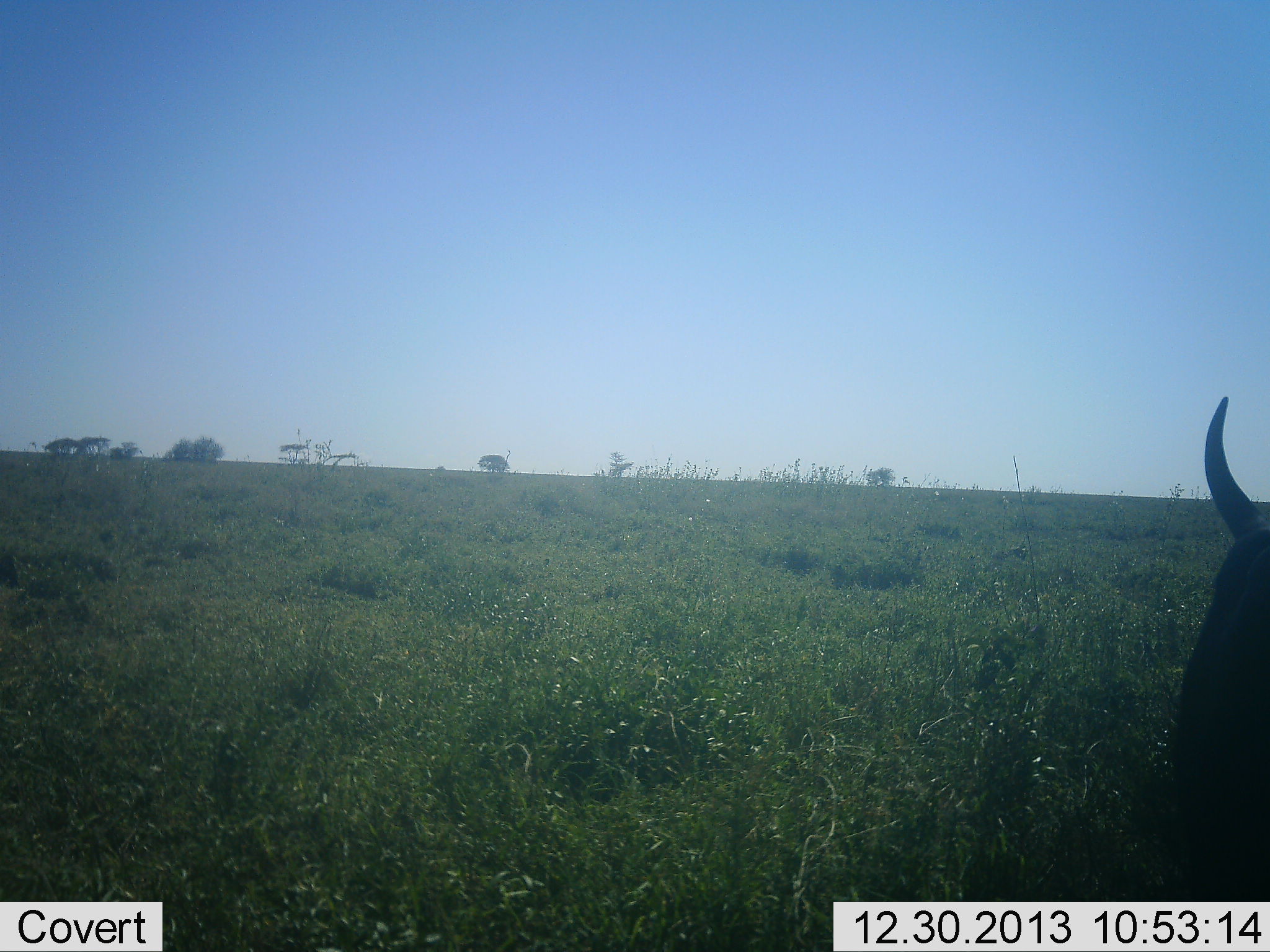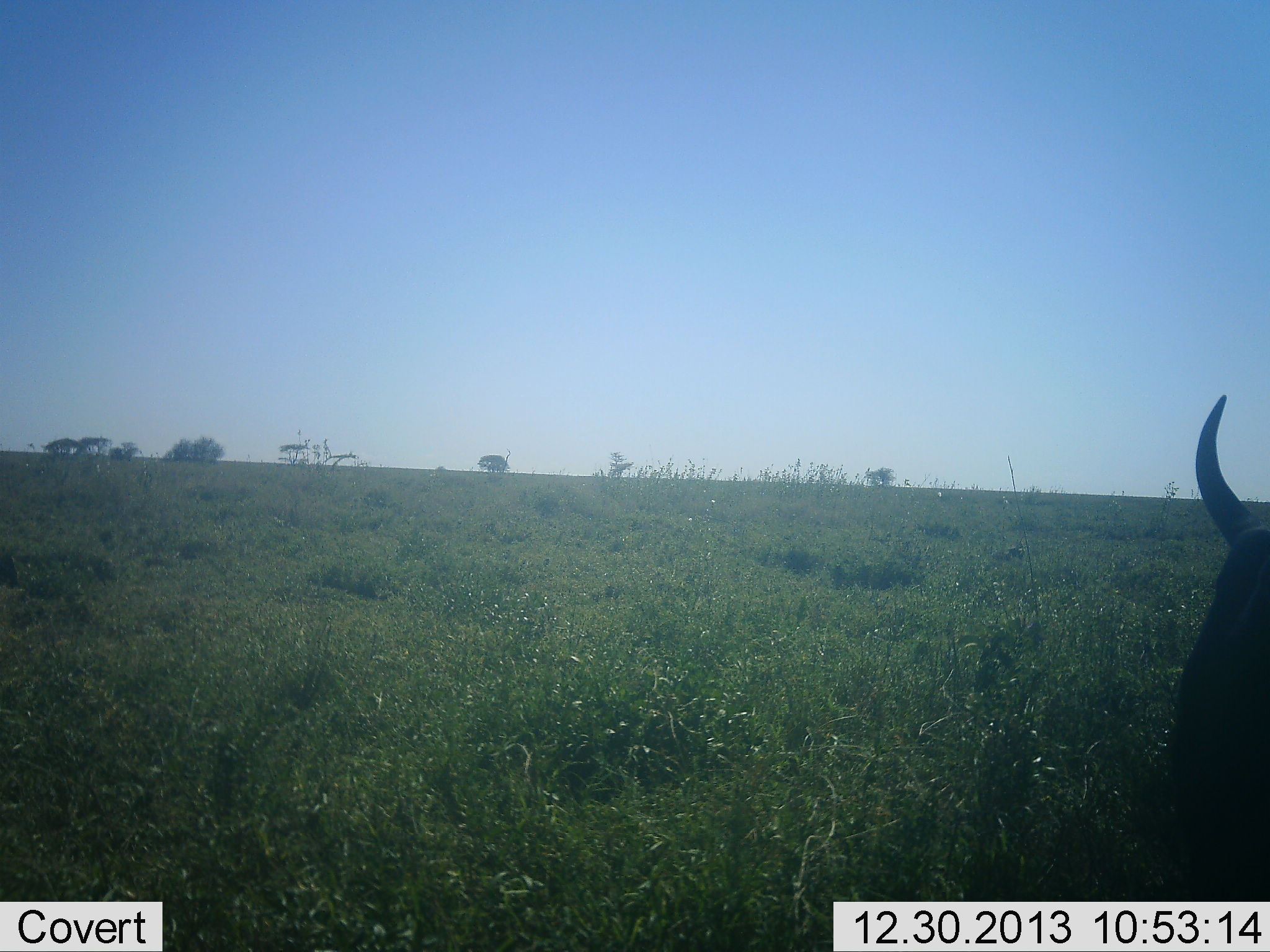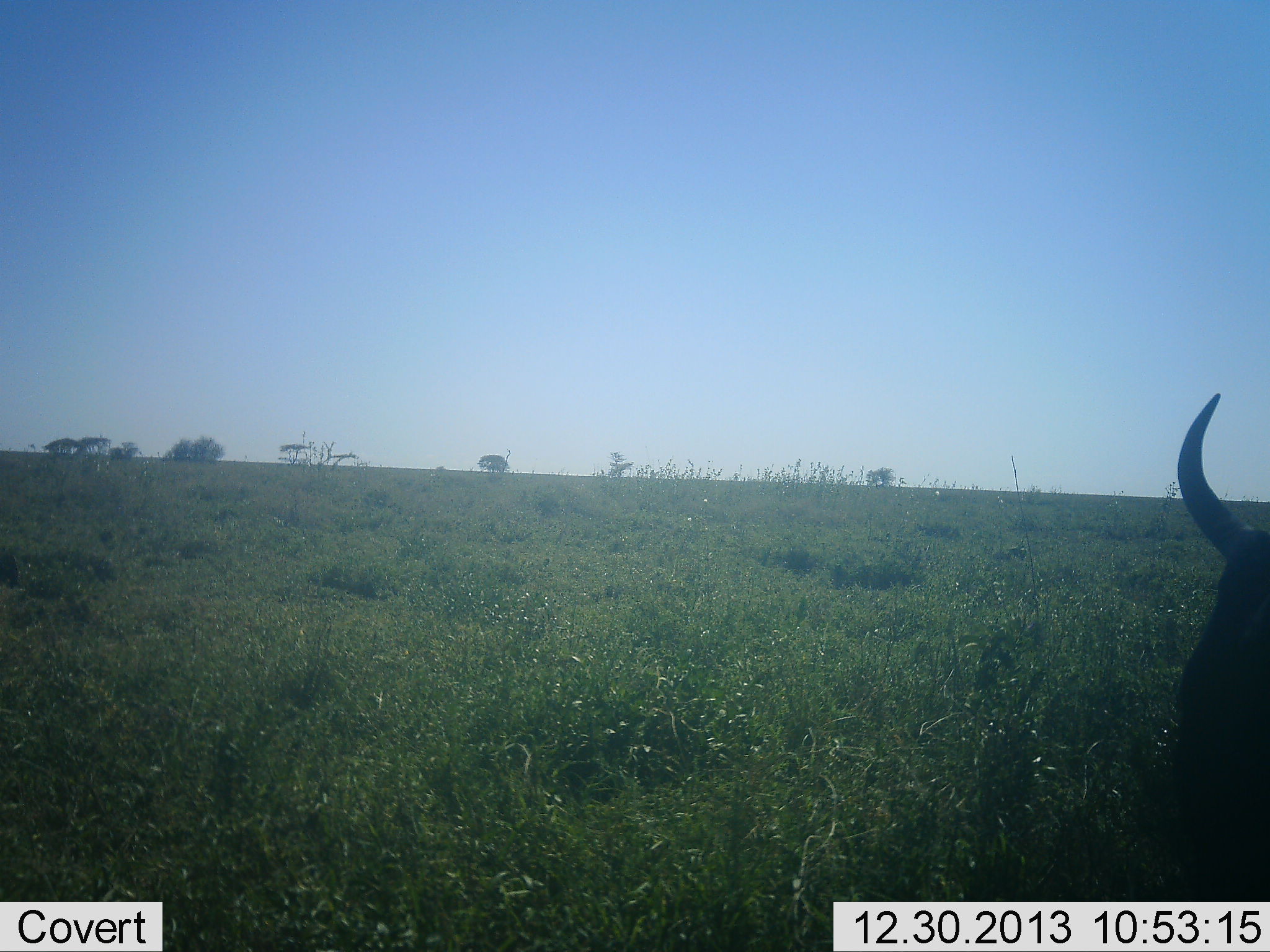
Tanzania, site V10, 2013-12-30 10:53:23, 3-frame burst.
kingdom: Animalia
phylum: Chordata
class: Mammalia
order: Artiodactyla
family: Bovidae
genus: Connochaetes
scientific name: Connochaetes taurinus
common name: blue wildebeest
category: wildebeest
Wildebeest (blue wildebeest) (Connochaetes taurinus), count 1. Behavior (volunteer vote fractions): standing 43%, resting 32%, moving 4%, interacting 0%. Young present (vote fraction): 0%. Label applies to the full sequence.